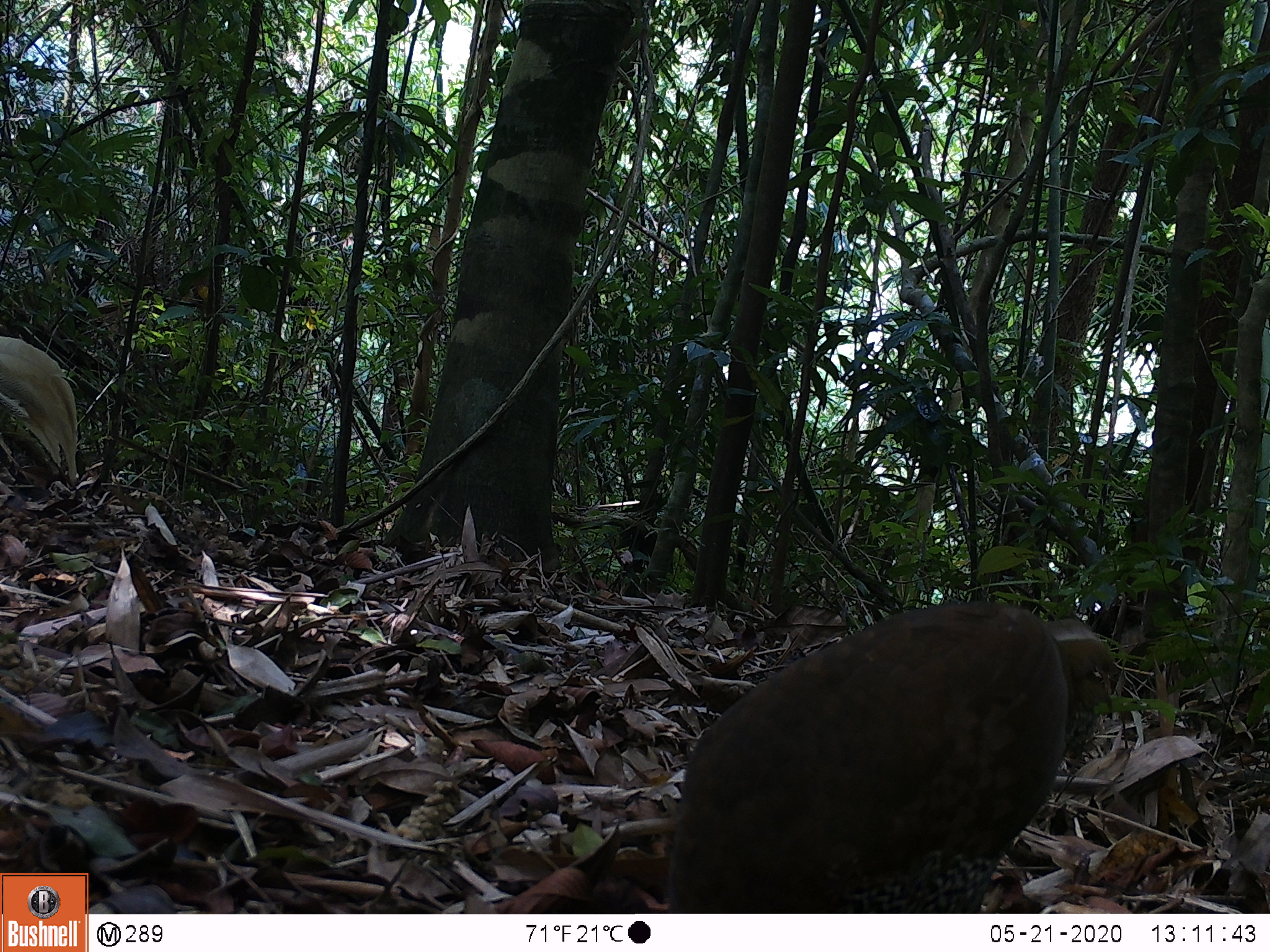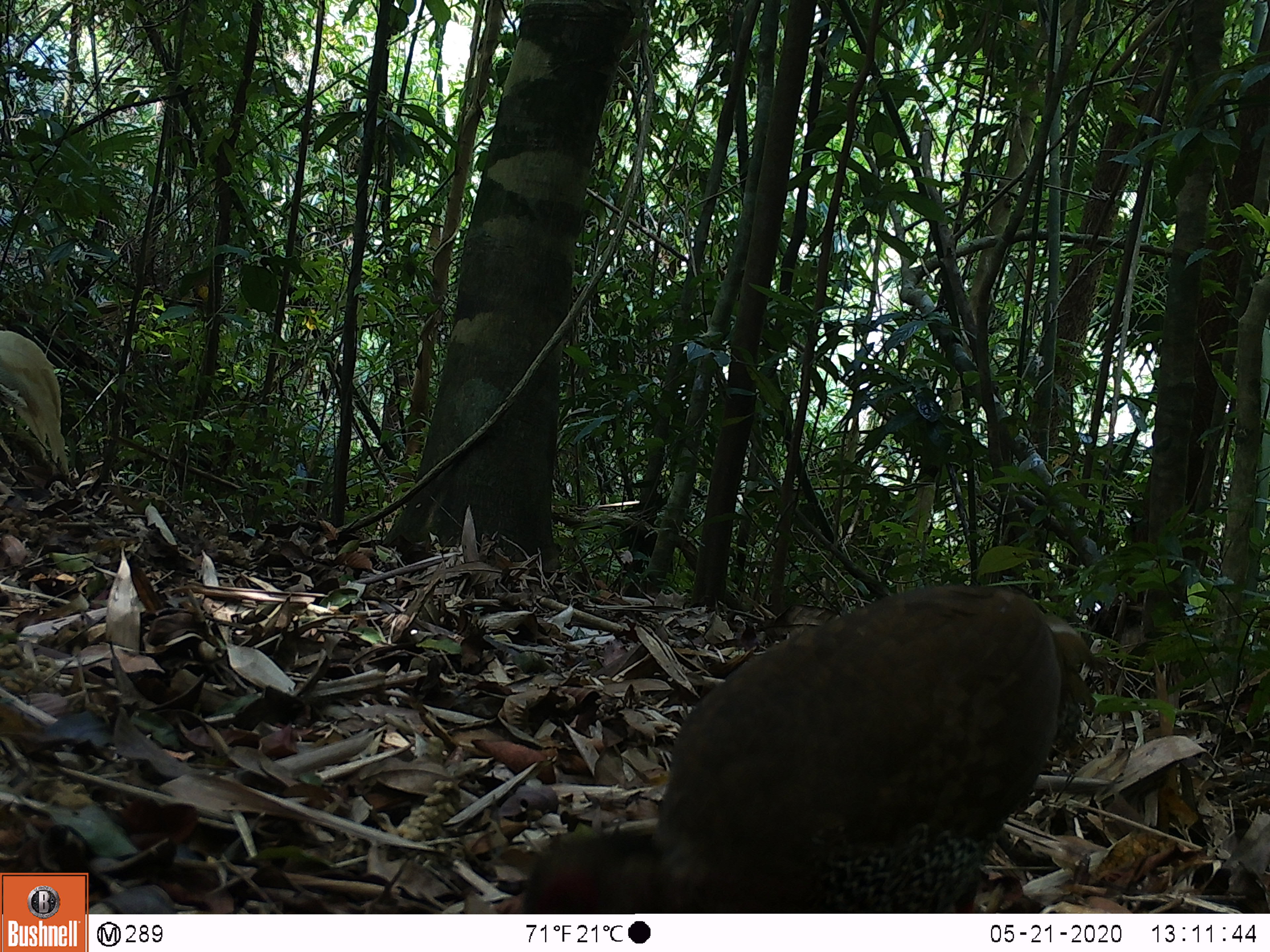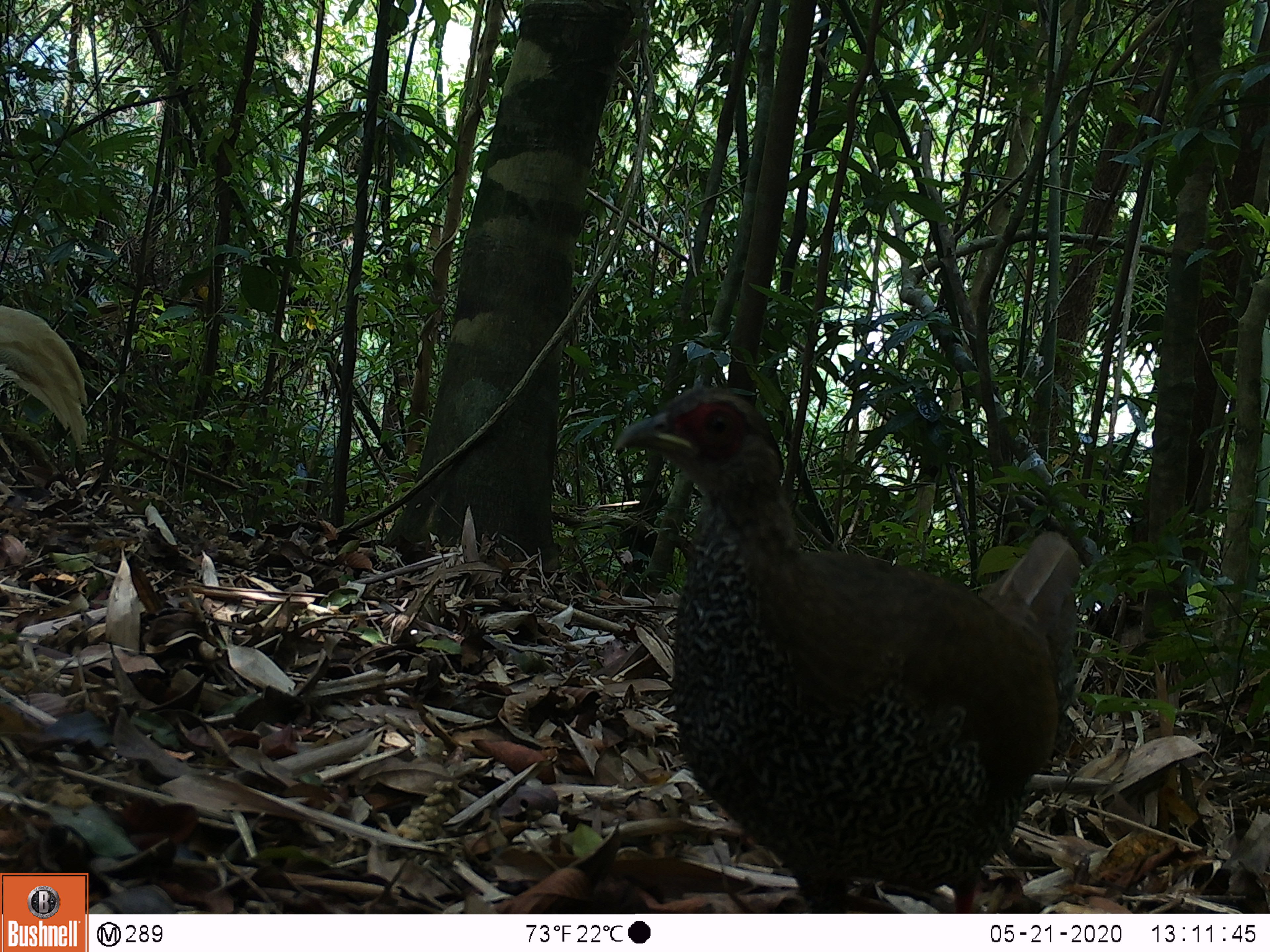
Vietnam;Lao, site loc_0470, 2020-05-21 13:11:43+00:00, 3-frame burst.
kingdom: Animalia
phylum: Chordata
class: Aves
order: Galliformes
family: Phasianidae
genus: Lophura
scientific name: Lophura nycthemera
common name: silver pheasant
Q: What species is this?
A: Silver pheasant (Lophura nycthemera).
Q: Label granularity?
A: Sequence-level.